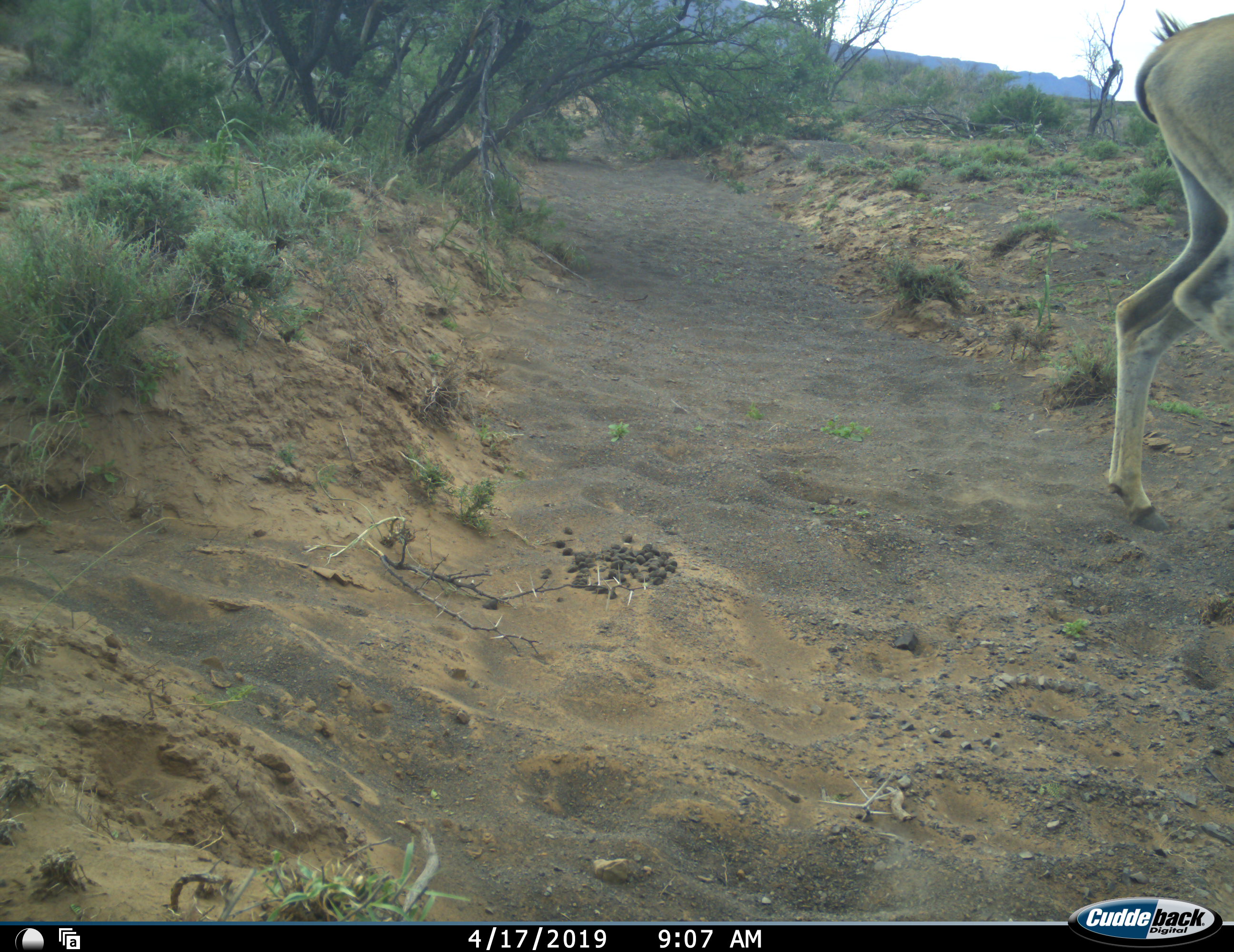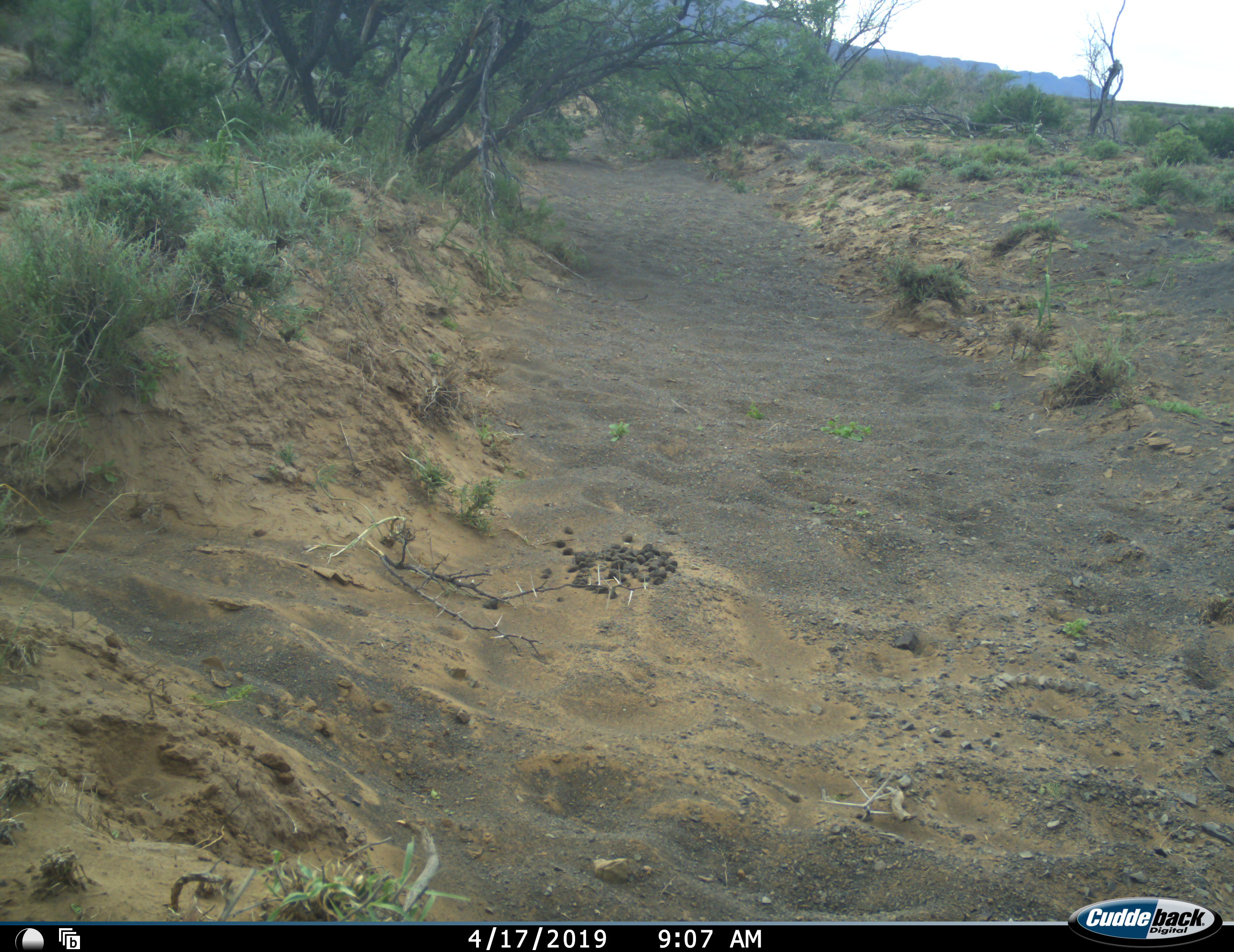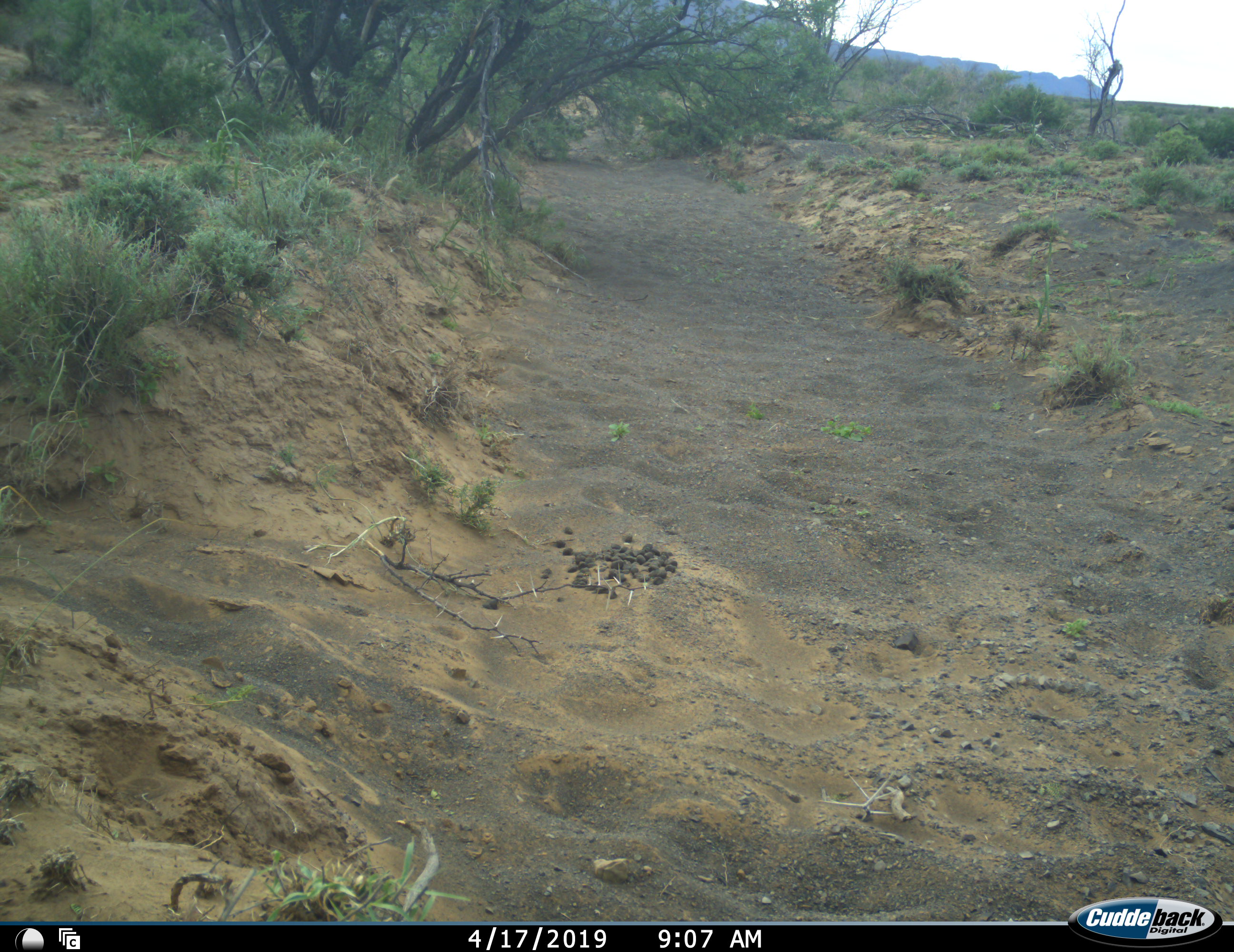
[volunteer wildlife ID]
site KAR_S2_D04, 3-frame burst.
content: unidentified animal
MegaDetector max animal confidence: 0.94